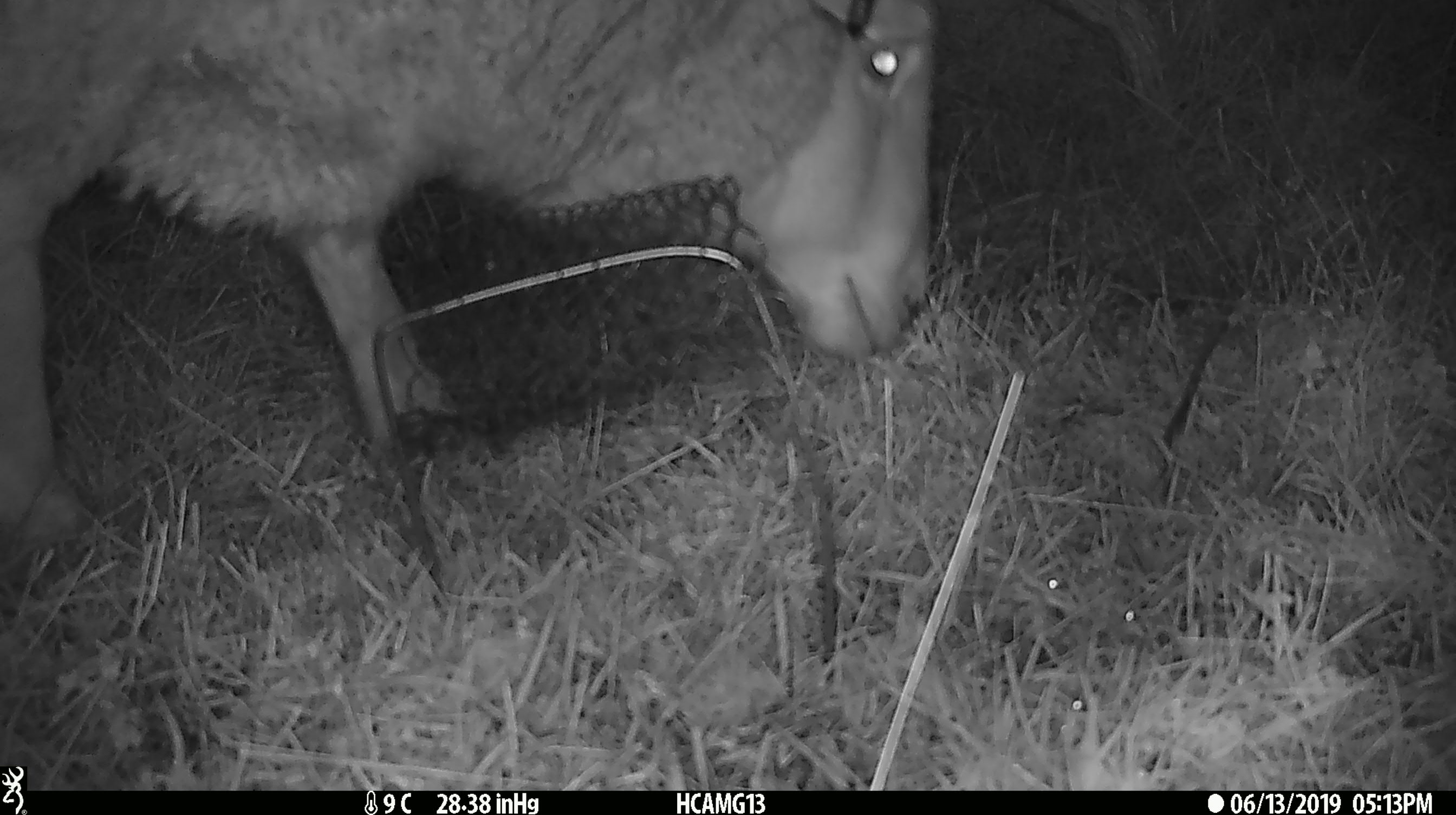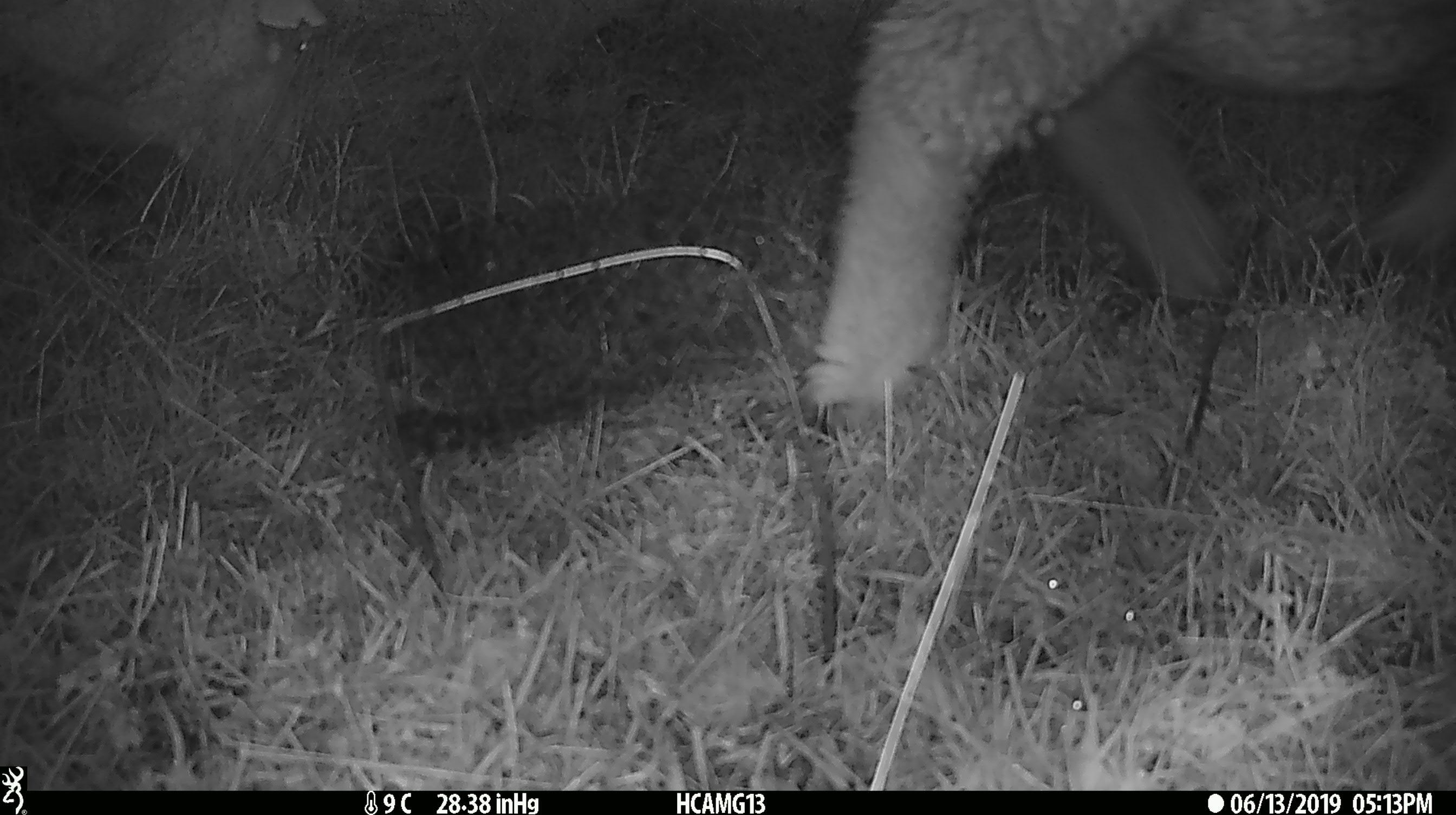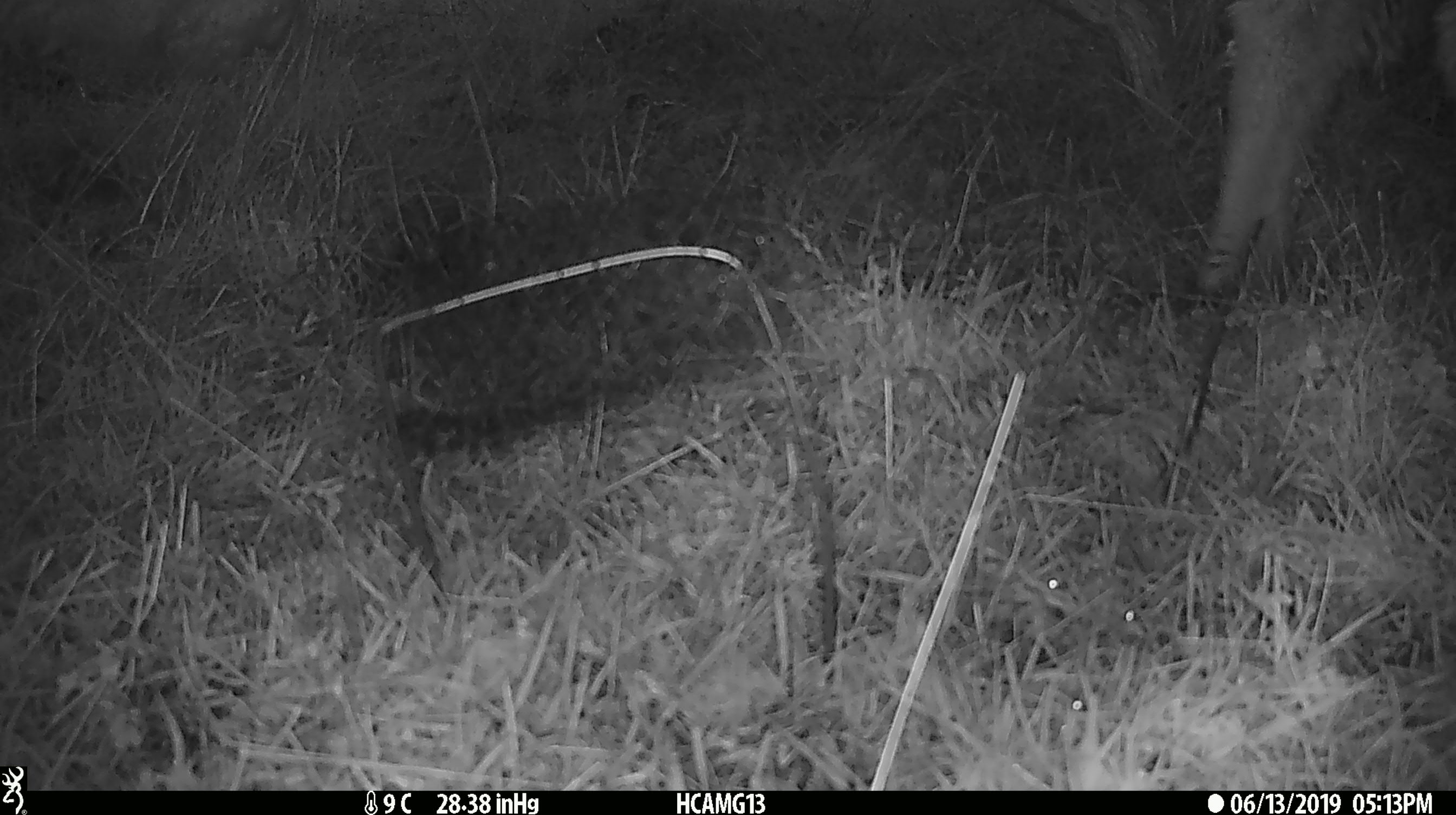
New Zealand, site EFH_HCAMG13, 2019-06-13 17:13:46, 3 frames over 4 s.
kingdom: Animalia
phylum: Chordata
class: Mammalia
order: Artiodactyla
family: Bovidae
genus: Ovis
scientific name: Ovis aries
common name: domestic sheep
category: sheep